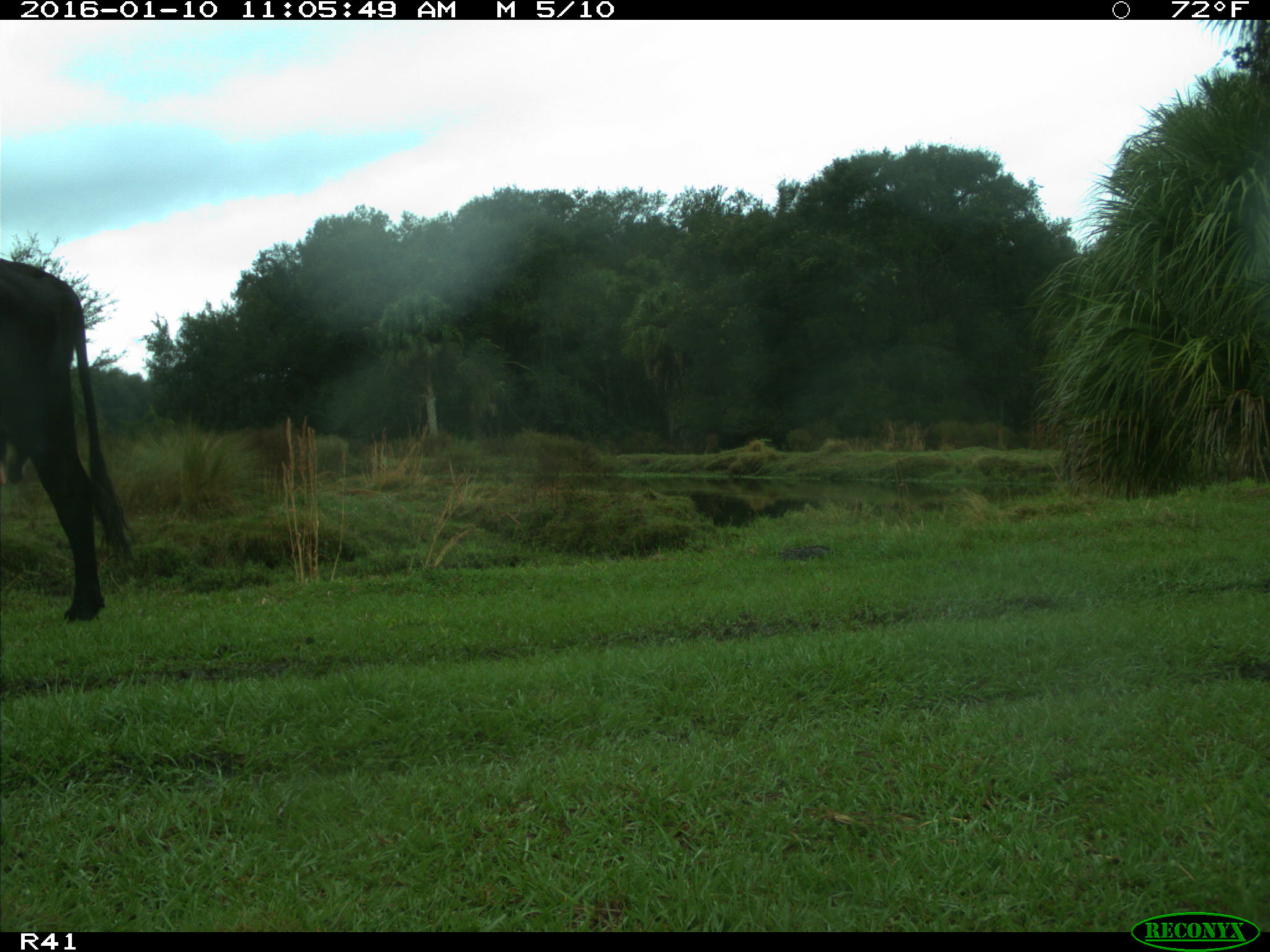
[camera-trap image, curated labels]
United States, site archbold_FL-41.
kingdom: Animalia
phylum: Chordata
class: Mammalia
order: Artiodactyla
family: Bovidae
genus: Bos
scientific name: Bos taurus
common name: domestic cow